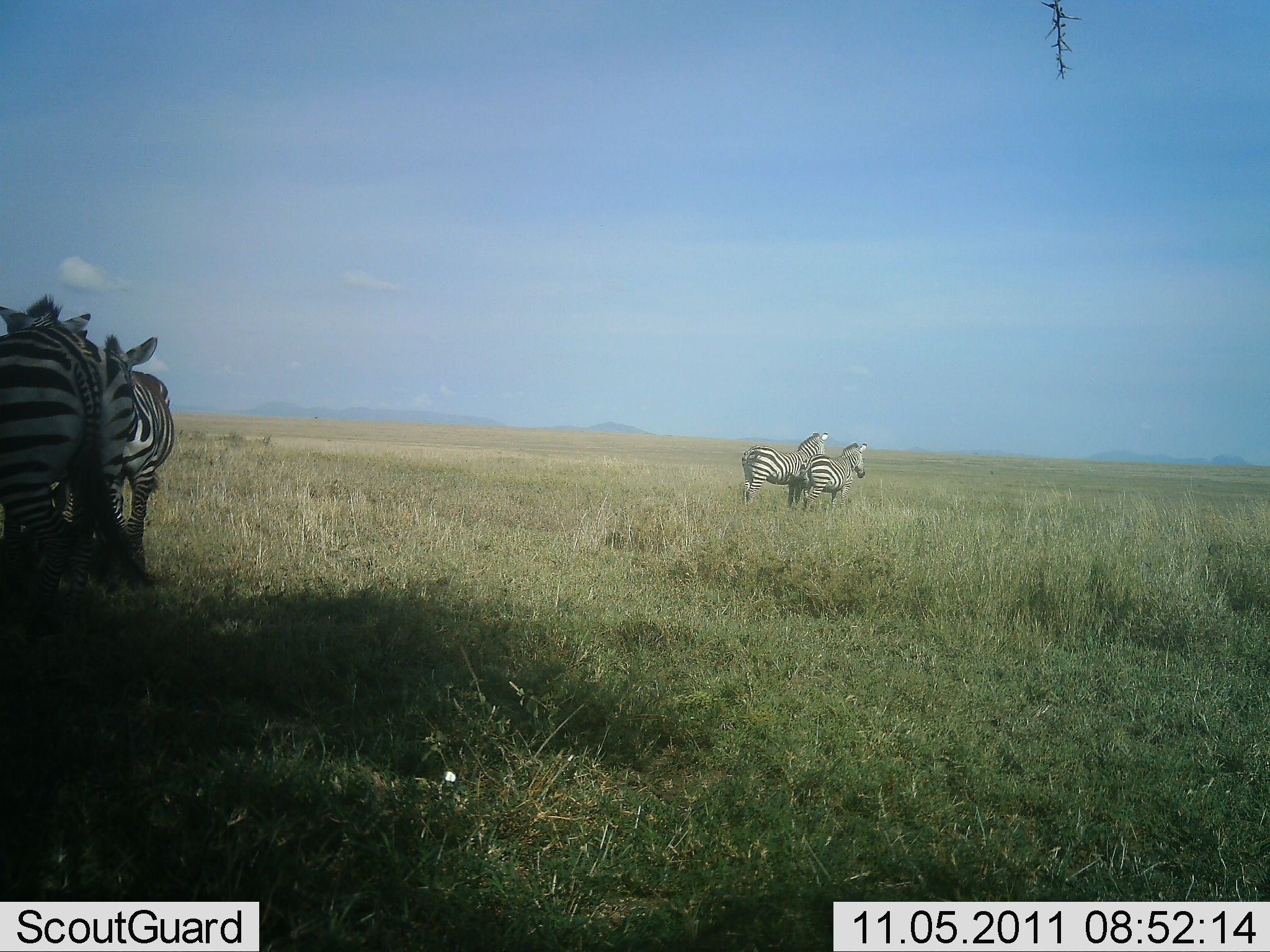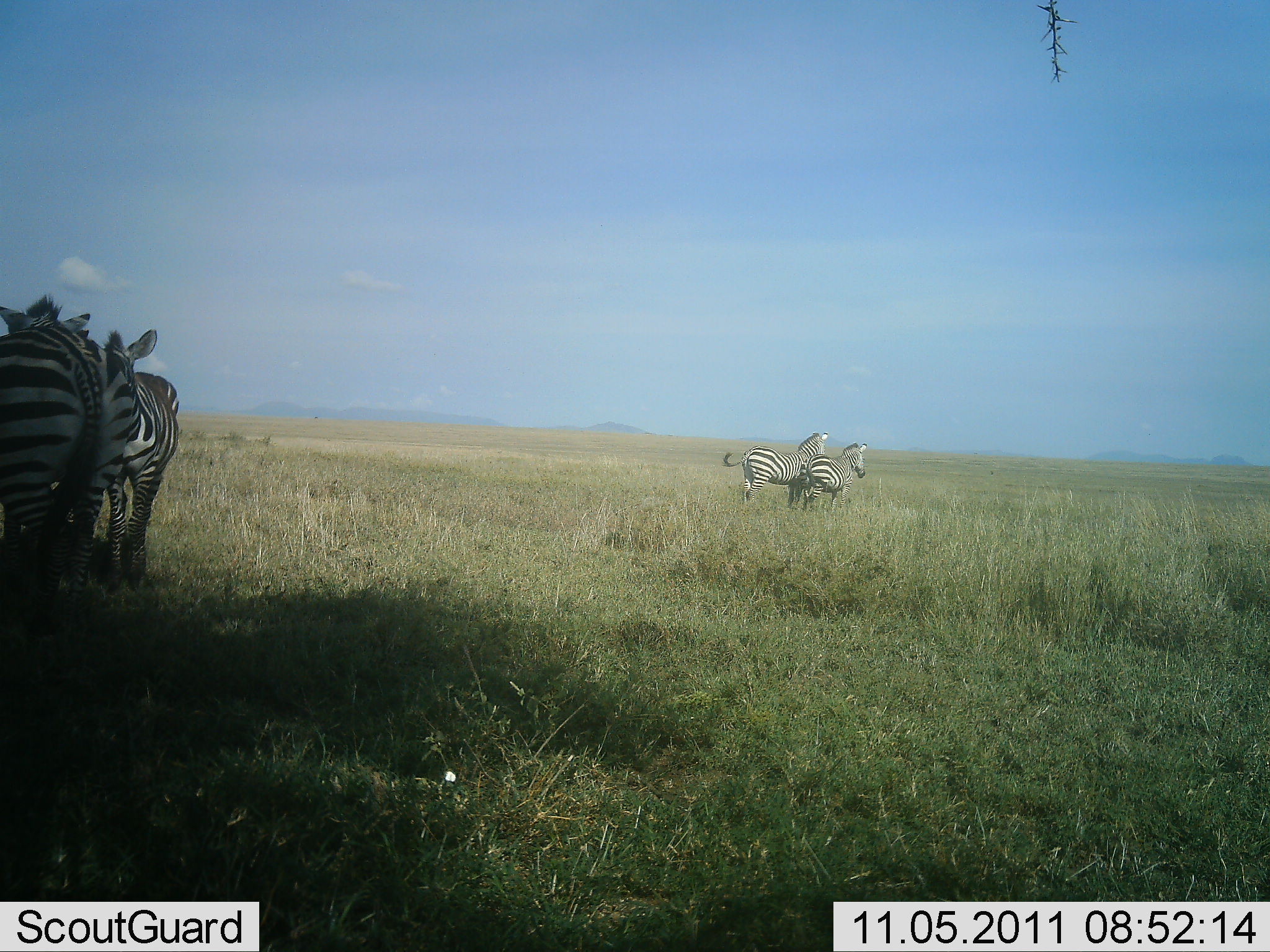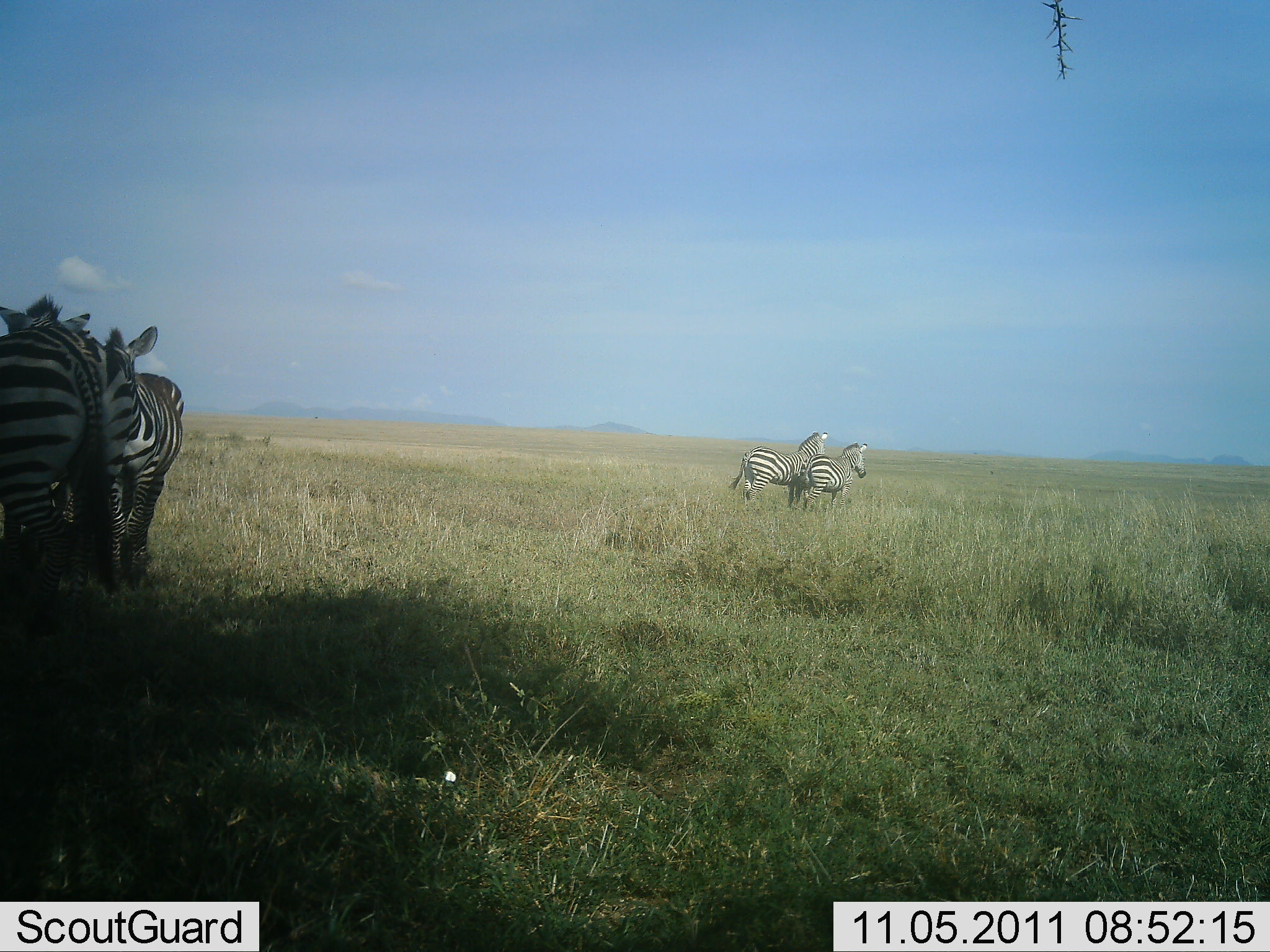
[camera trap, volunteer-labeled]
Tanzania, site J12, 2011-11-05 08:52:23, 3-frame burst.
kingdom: Animalia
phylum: Chordata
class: Mammalia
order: Perissodactyla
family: Equidae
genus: Equus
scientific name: Equus quagga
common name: plains zebra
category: zebra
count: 4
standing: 92%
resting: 0%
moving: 0%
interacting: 17%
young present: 0%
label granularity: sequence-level